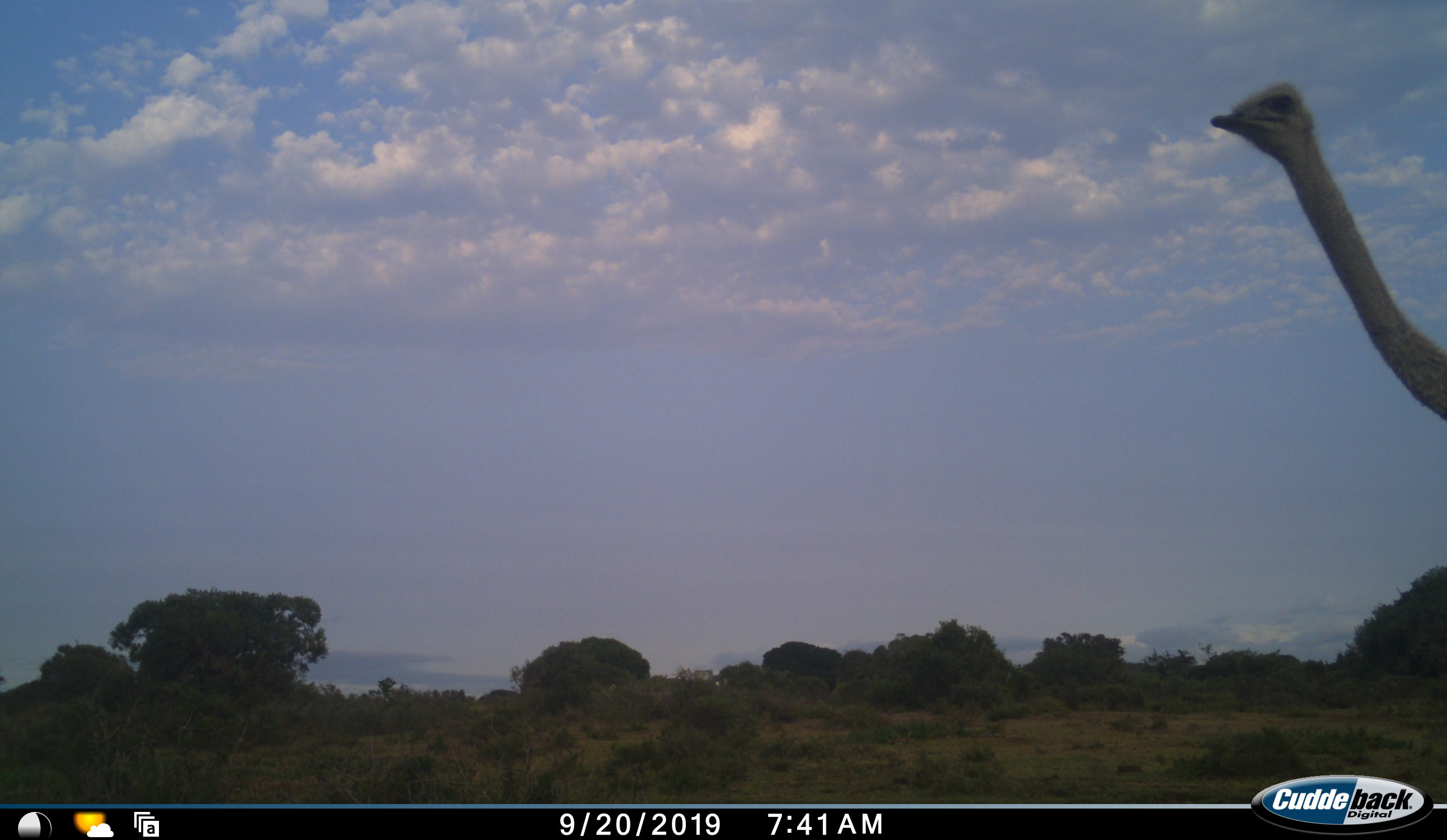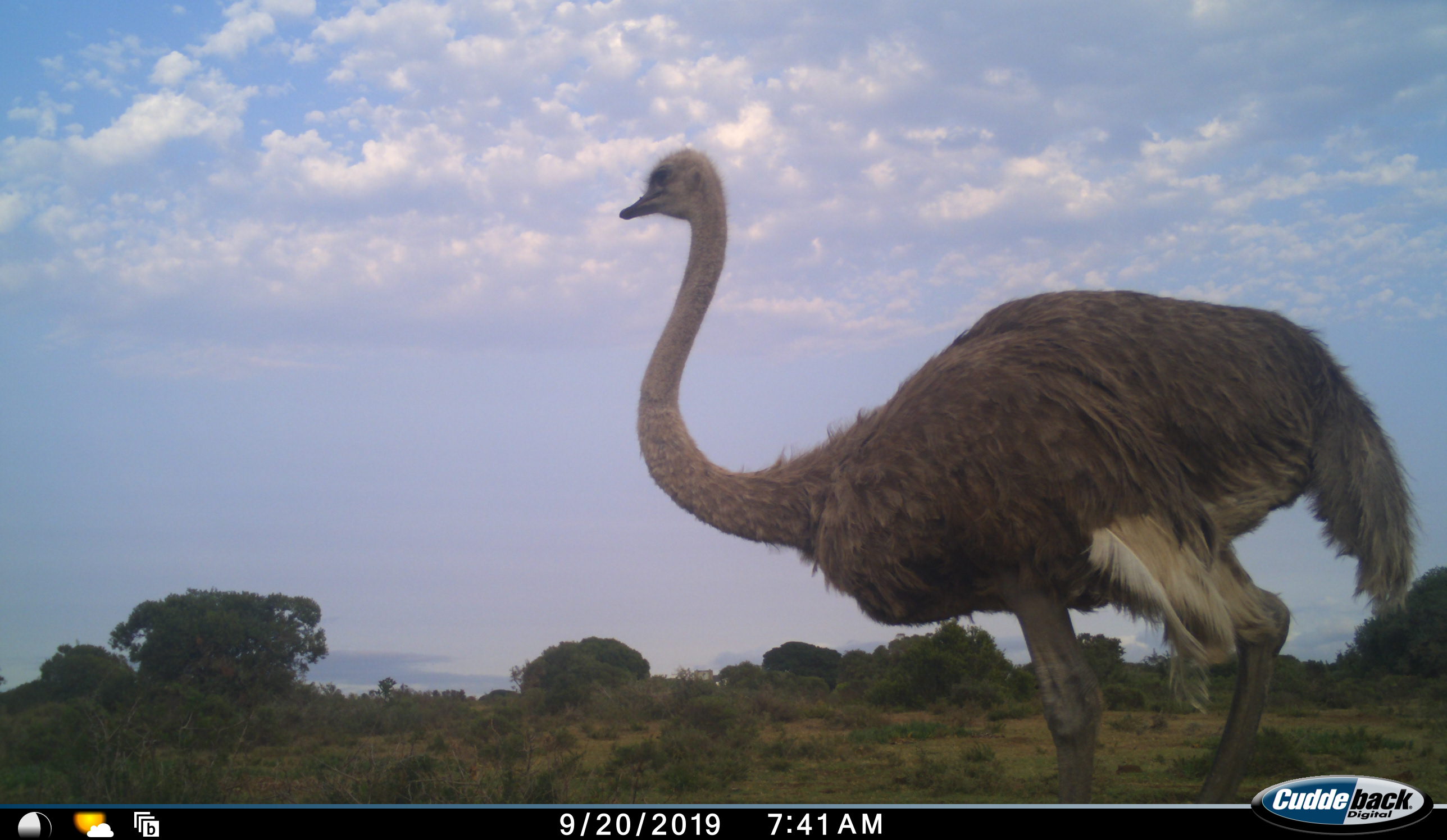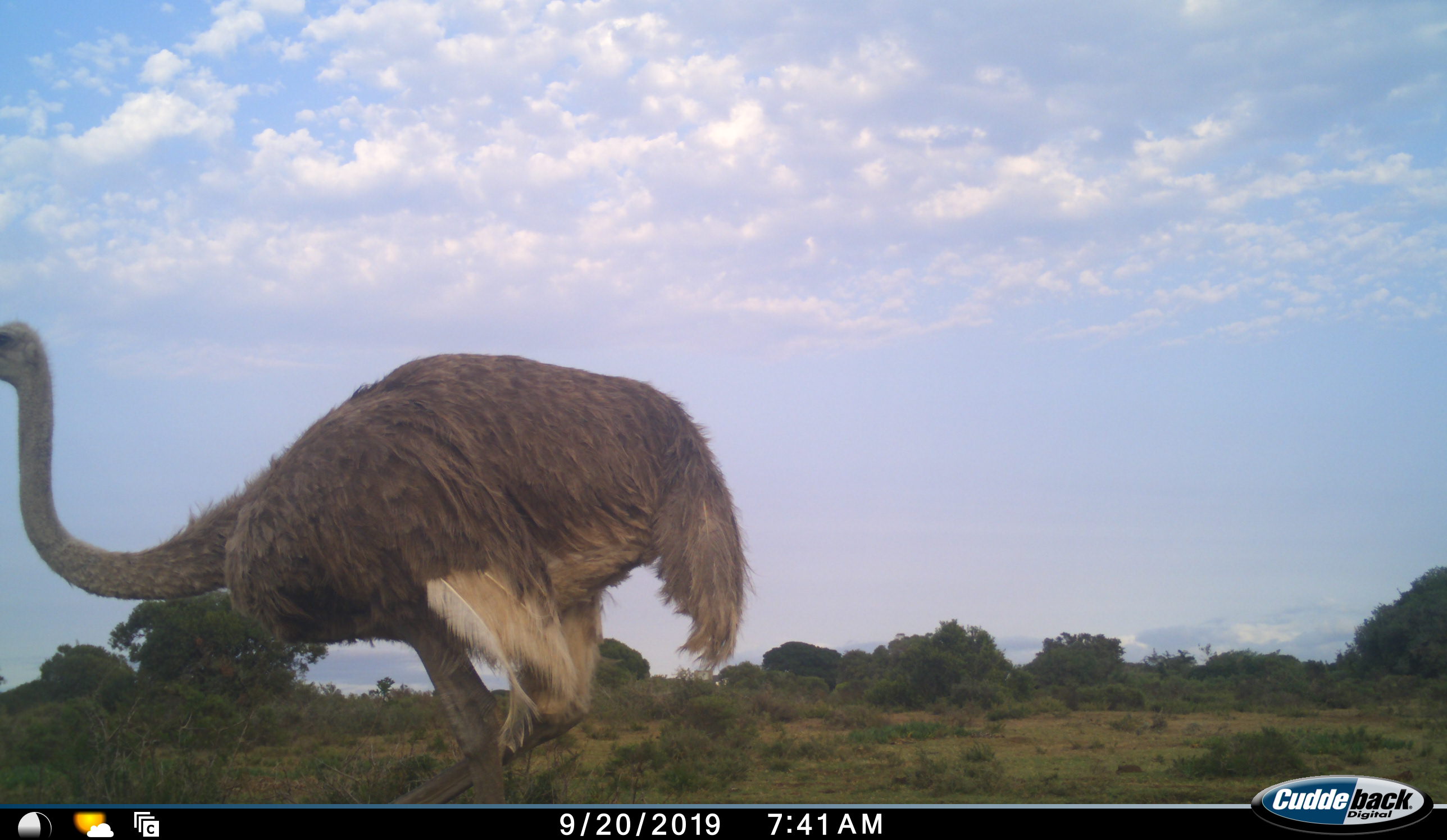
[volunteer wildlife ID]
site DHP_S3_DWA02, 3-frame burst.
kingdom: Animalia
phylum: Chordata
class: Aves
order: Struthioniformes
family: Struthionidae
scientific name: Struthionidae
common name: ostrich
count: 1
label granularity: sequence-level